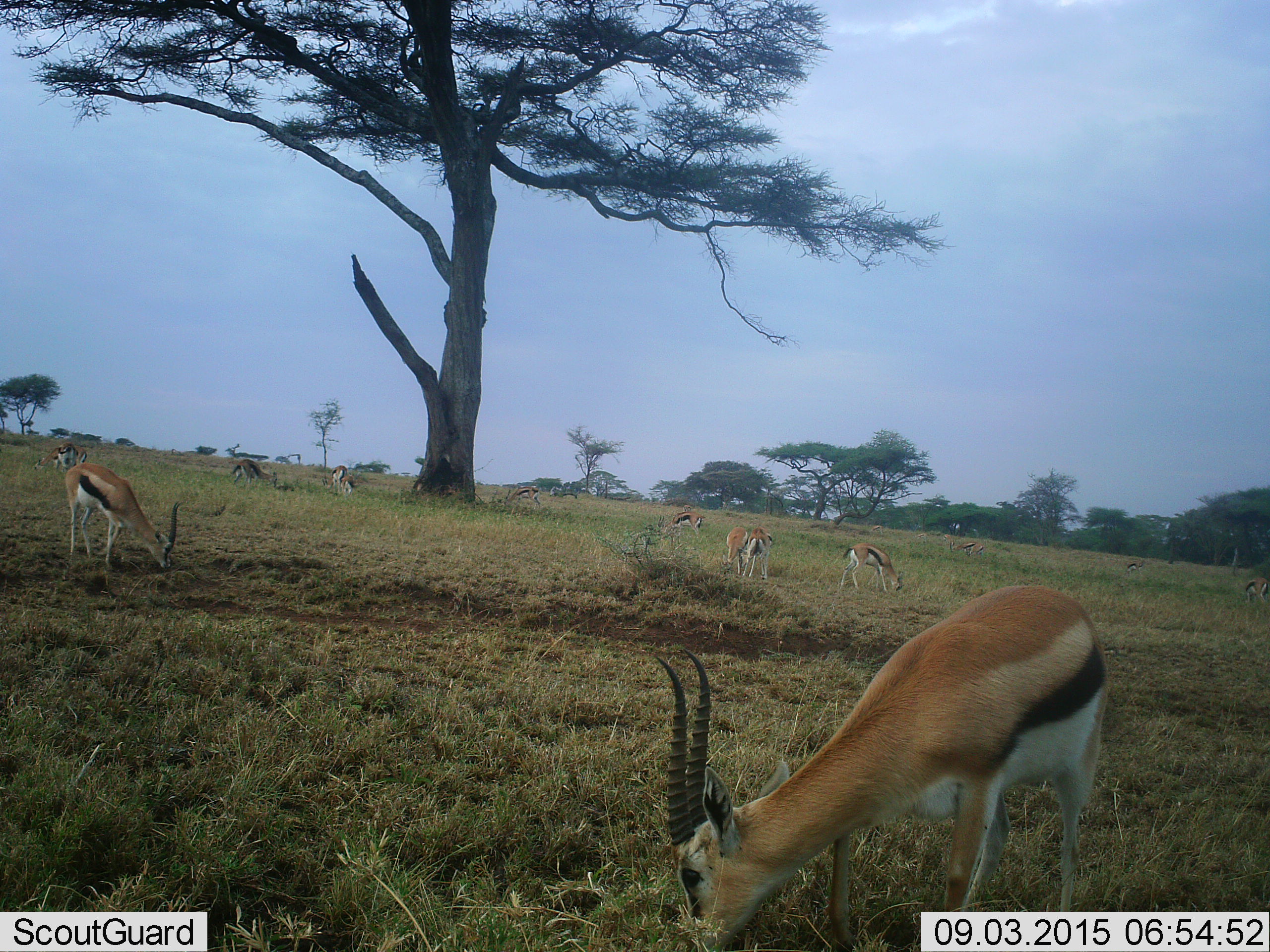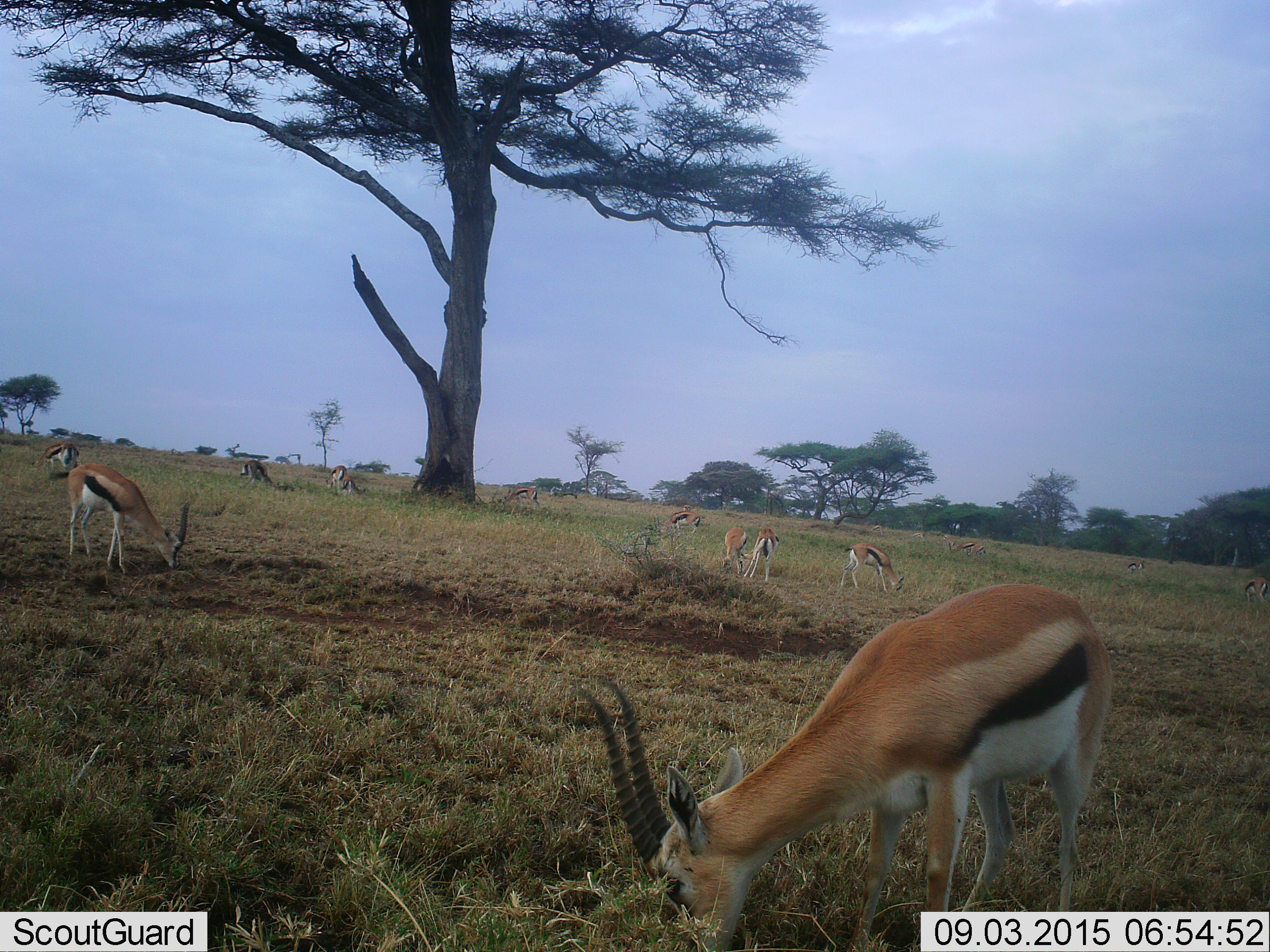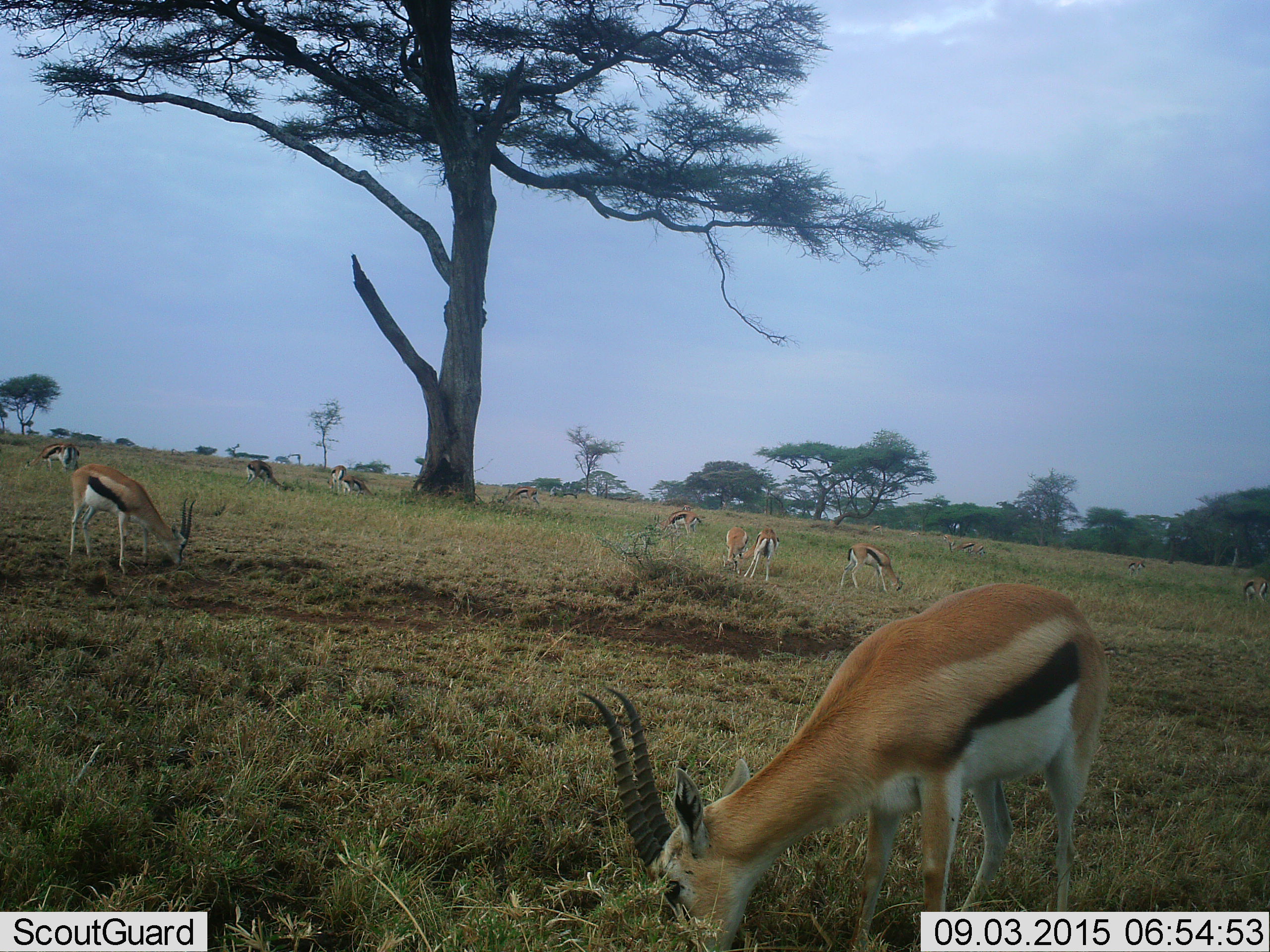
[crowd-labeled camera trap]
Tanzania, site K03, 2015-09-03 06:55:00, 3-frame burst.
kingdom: Animalia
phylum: Chordata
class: Mammalia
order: Artiodactyla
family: Bovidae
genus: Eudorcas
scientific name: Eudorcas thomsonii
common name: thomson's gazelle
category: gazellethomsons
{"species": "gazellethomsons (thomson's gazelle) (Eudorcas thomsonii)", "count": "11-50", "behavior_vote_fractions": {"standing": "20%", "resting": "0%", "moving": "30%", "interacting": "10%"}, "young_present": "10%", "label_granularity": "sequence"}